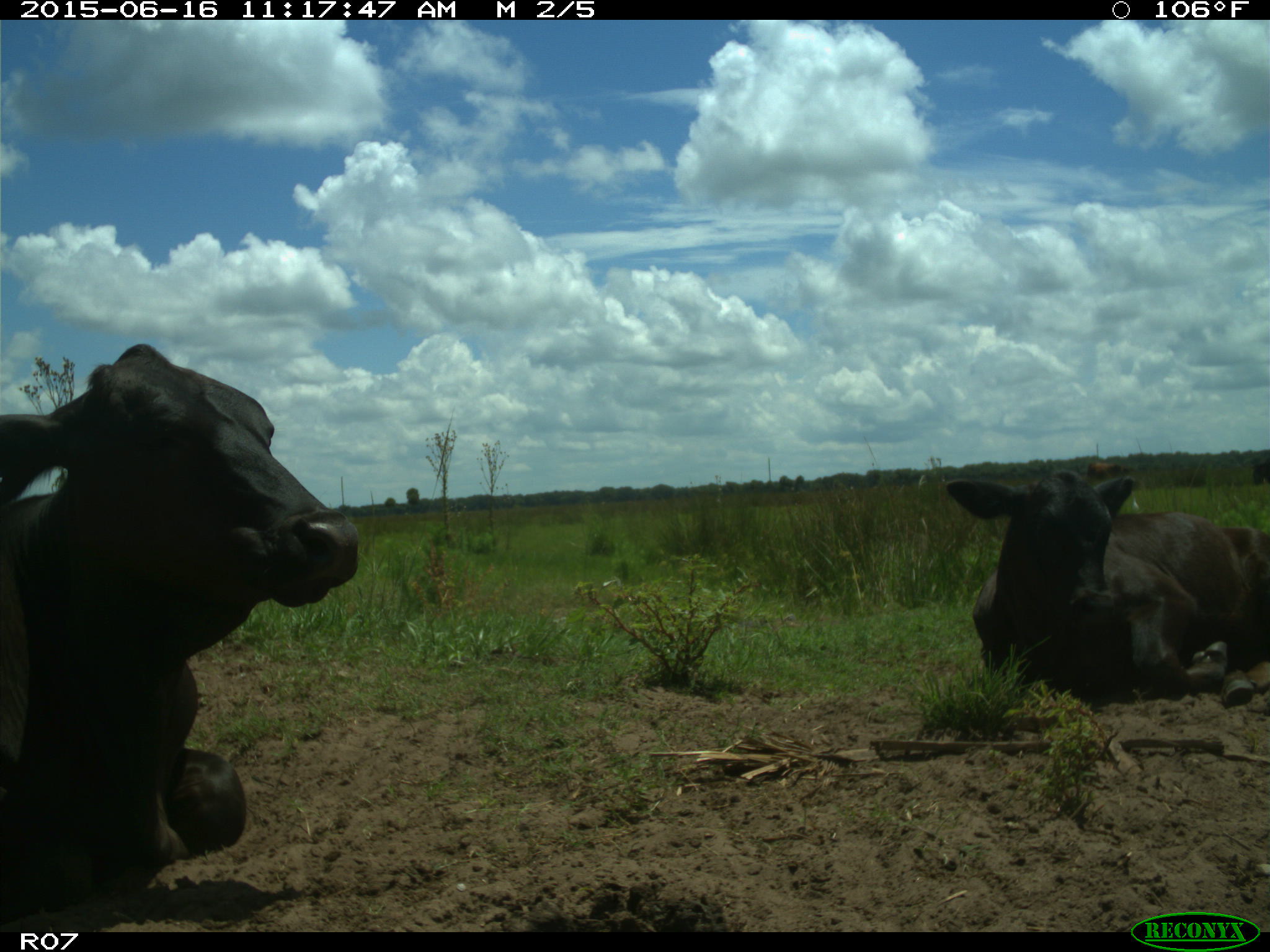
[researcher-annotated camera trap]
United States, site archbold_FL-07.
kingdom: Animalia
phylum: Chordata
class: Mammalia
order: Artiodactyla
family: Bovidae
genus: Bos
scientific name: Bos taurus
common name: domestic cow